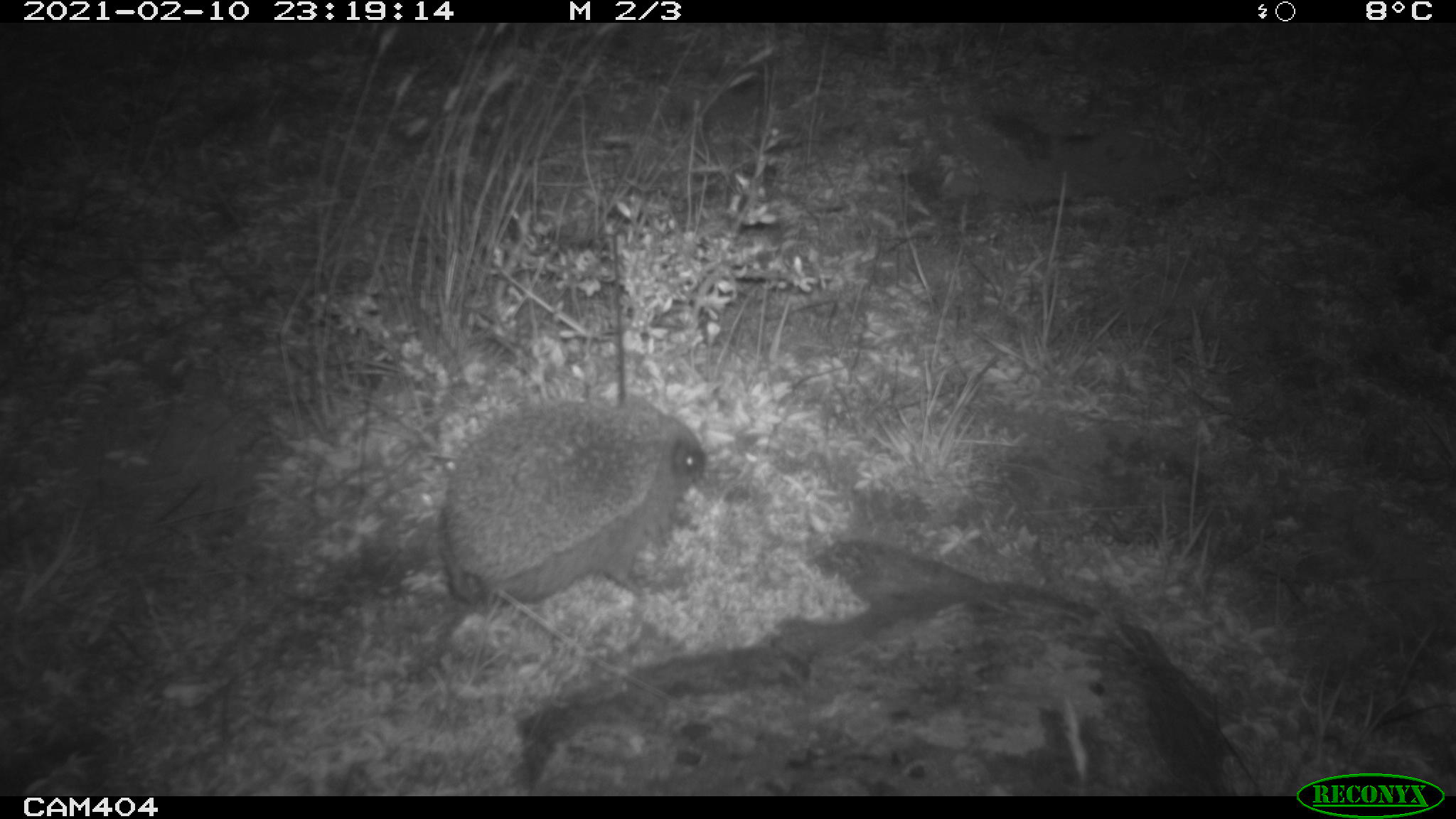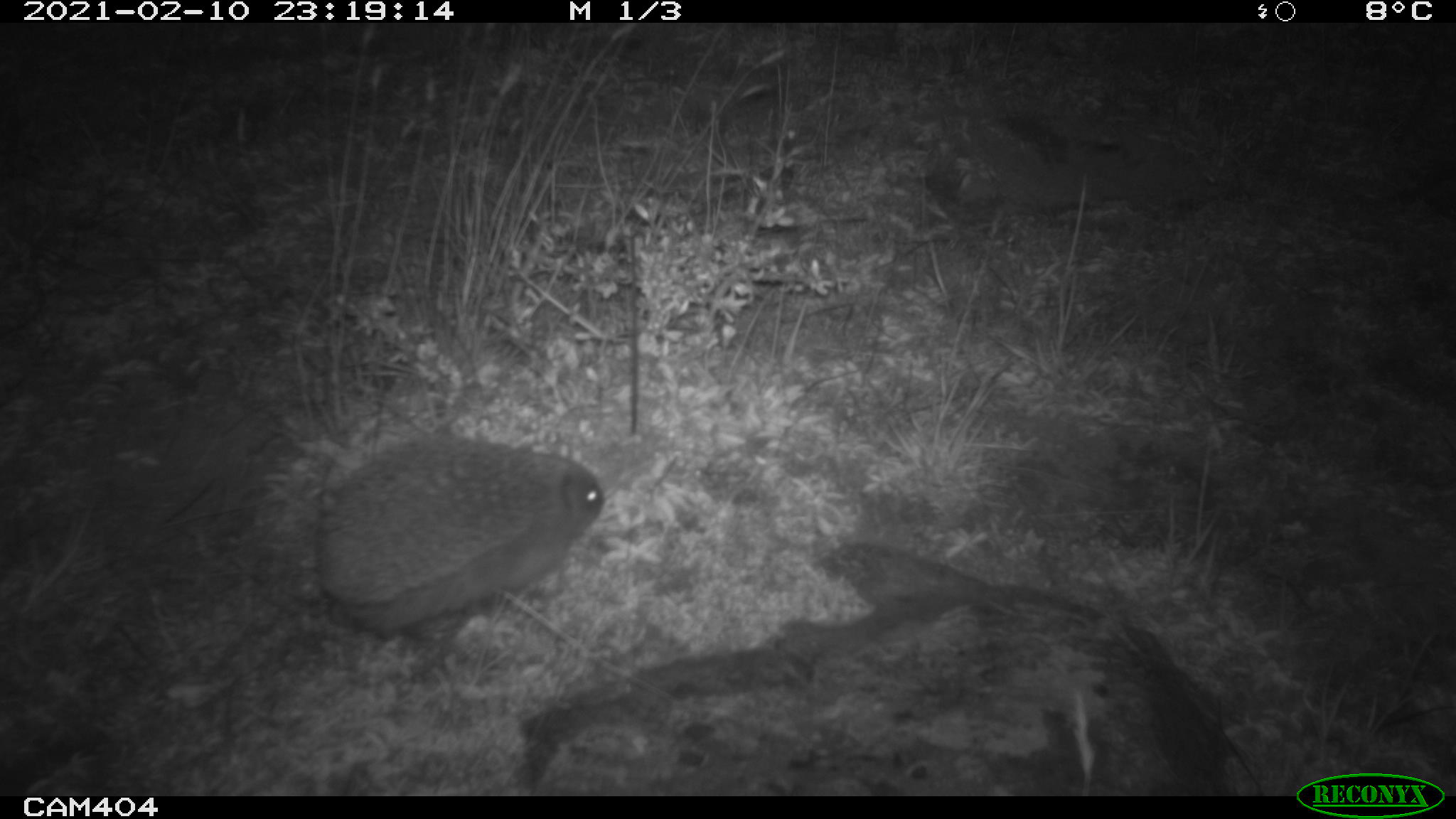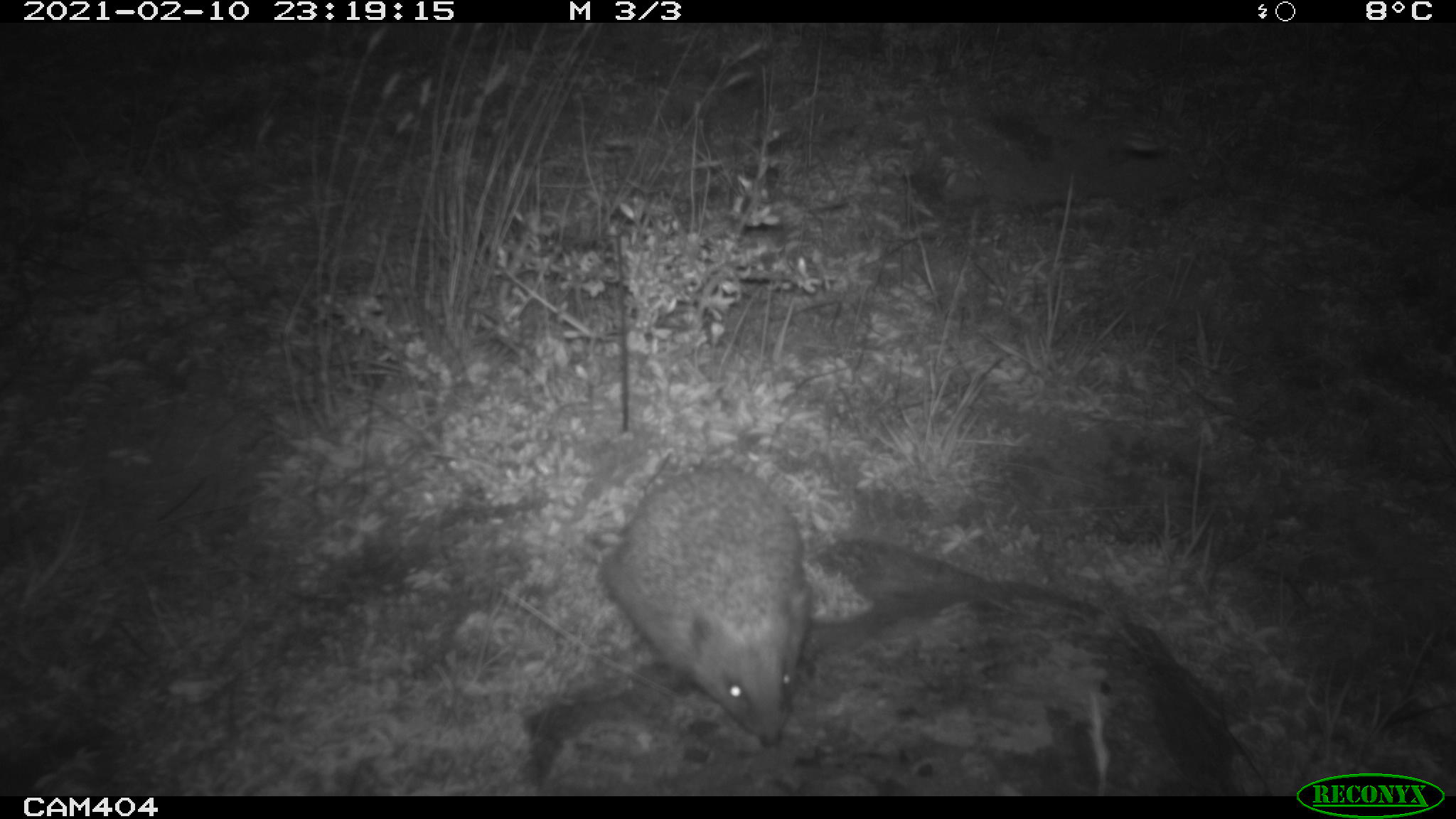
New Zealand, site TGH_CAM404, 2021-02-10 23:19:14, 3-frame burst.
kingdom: Animalia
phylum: Chordata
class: Mammalia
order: Eulipotyphla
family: Erinaceidae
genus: Erinaceus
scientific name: Erinaceus europaeus europaeus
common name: european hedgehog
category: hedgehog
Hedgehog (european hedgehog) (Erinaceus europaeus europaeus).